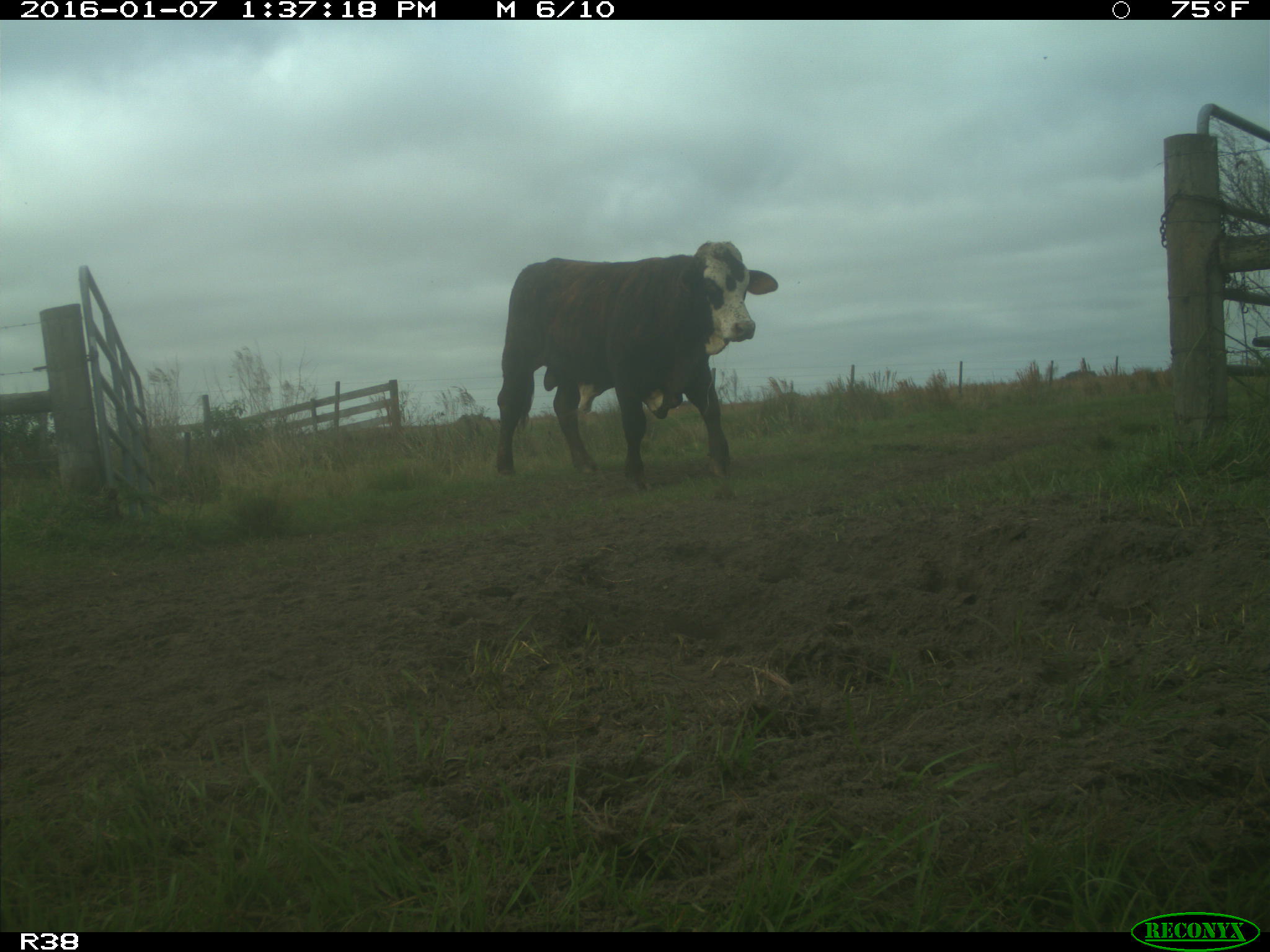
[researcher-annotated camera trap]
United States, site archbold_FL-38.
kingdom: Animalia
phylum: Chordata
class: Mammalia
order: Artiodactyla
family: Bovidae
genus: Bos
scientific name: Bos taurus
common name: domestic cow